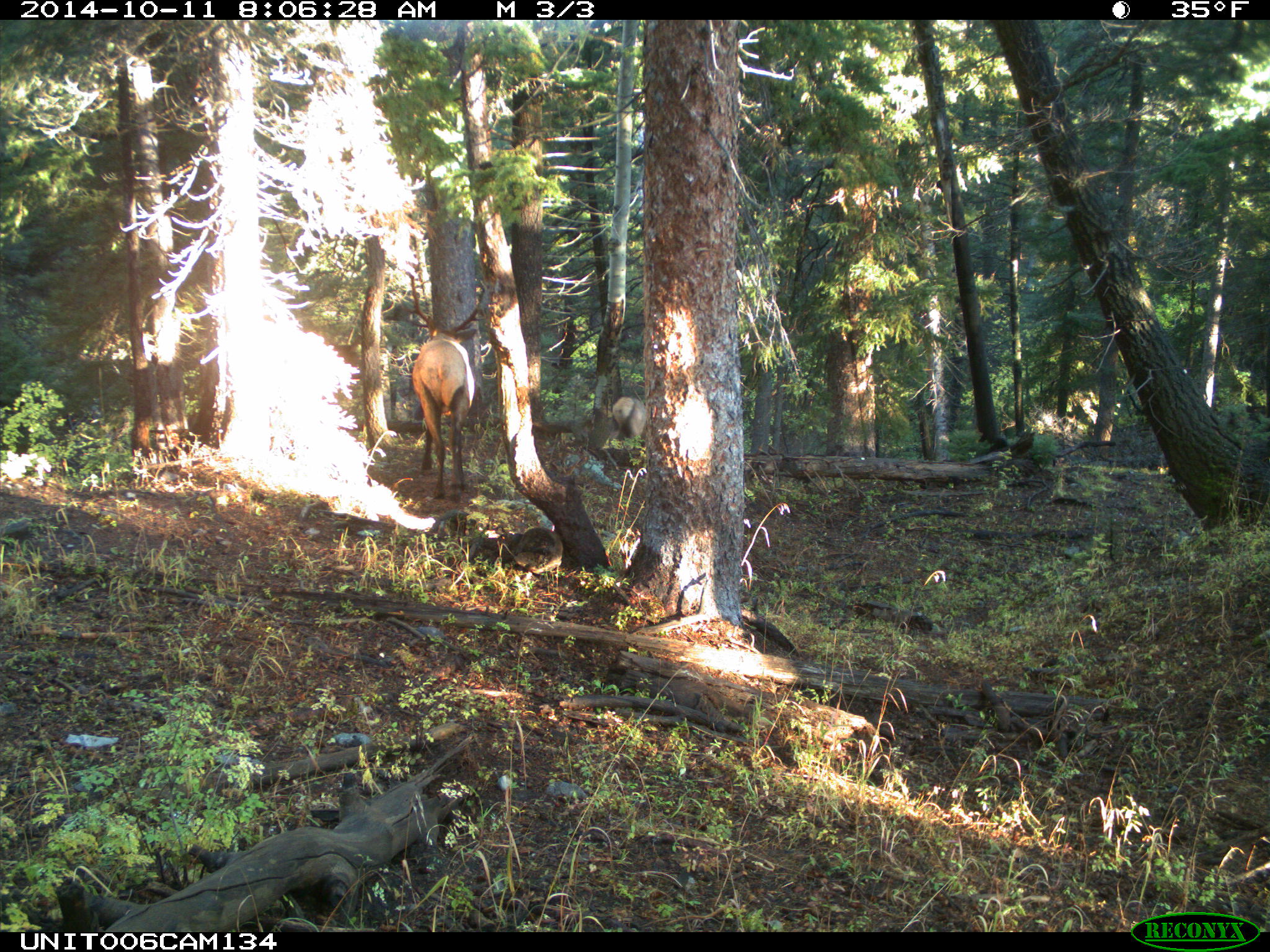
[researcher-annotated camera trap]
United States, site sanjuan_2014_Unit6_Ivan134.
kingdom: Animalia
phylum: Chordata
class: Mammalia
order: Artiodactyla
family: Cervidae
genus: Cervus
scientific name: Cervus elaphus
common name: red deer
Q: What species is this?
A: Cervus elaphus (red deer).